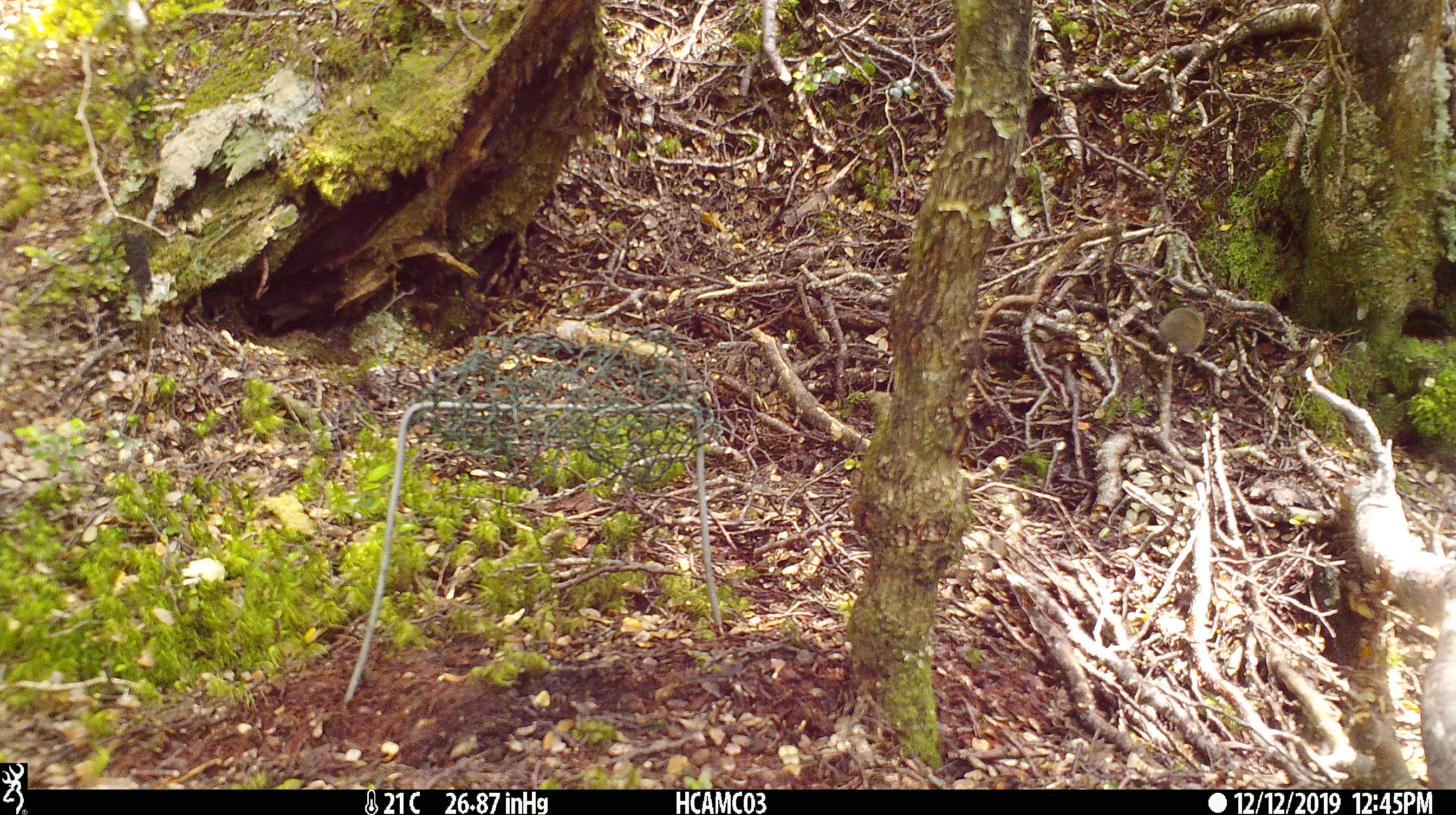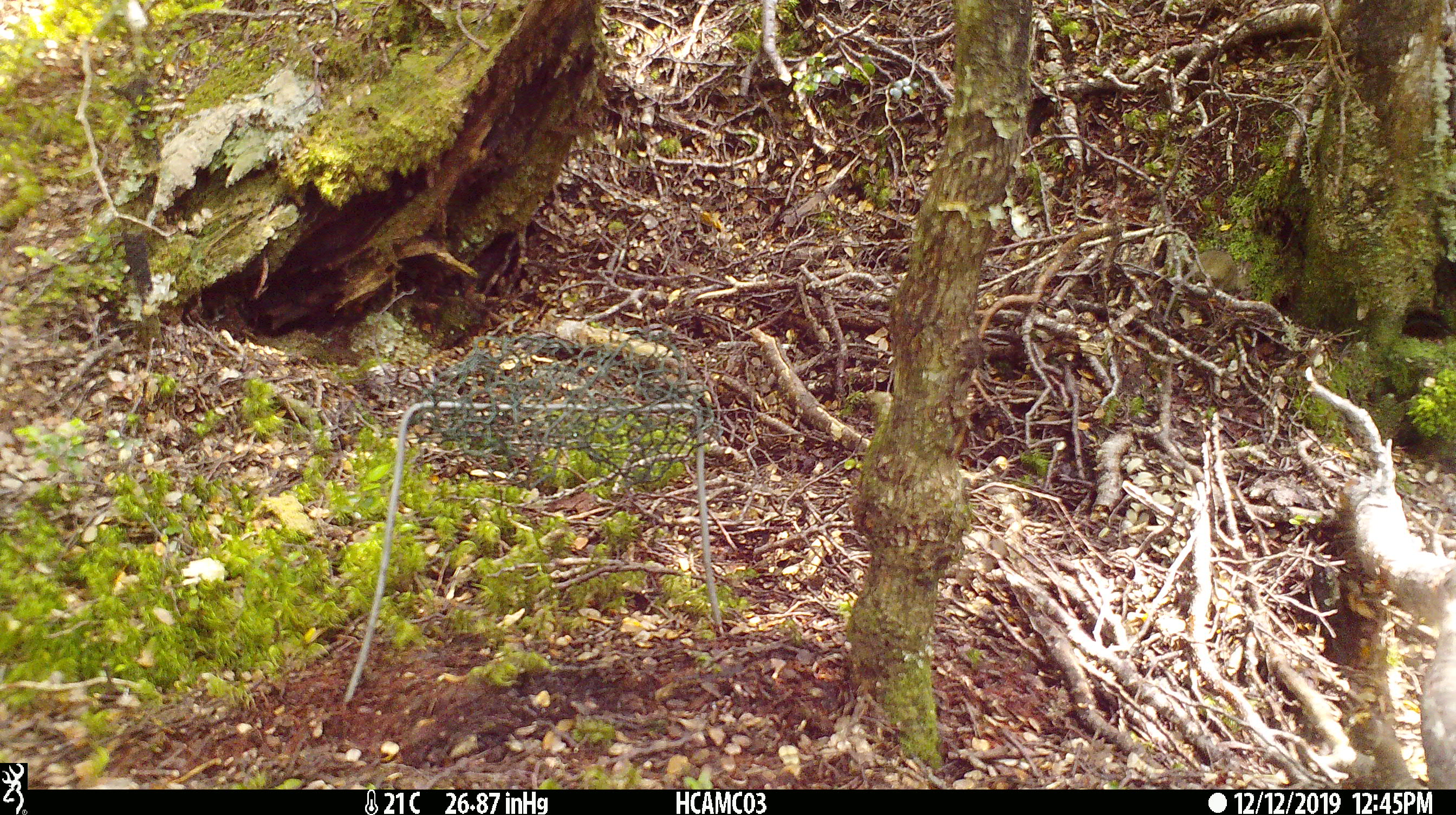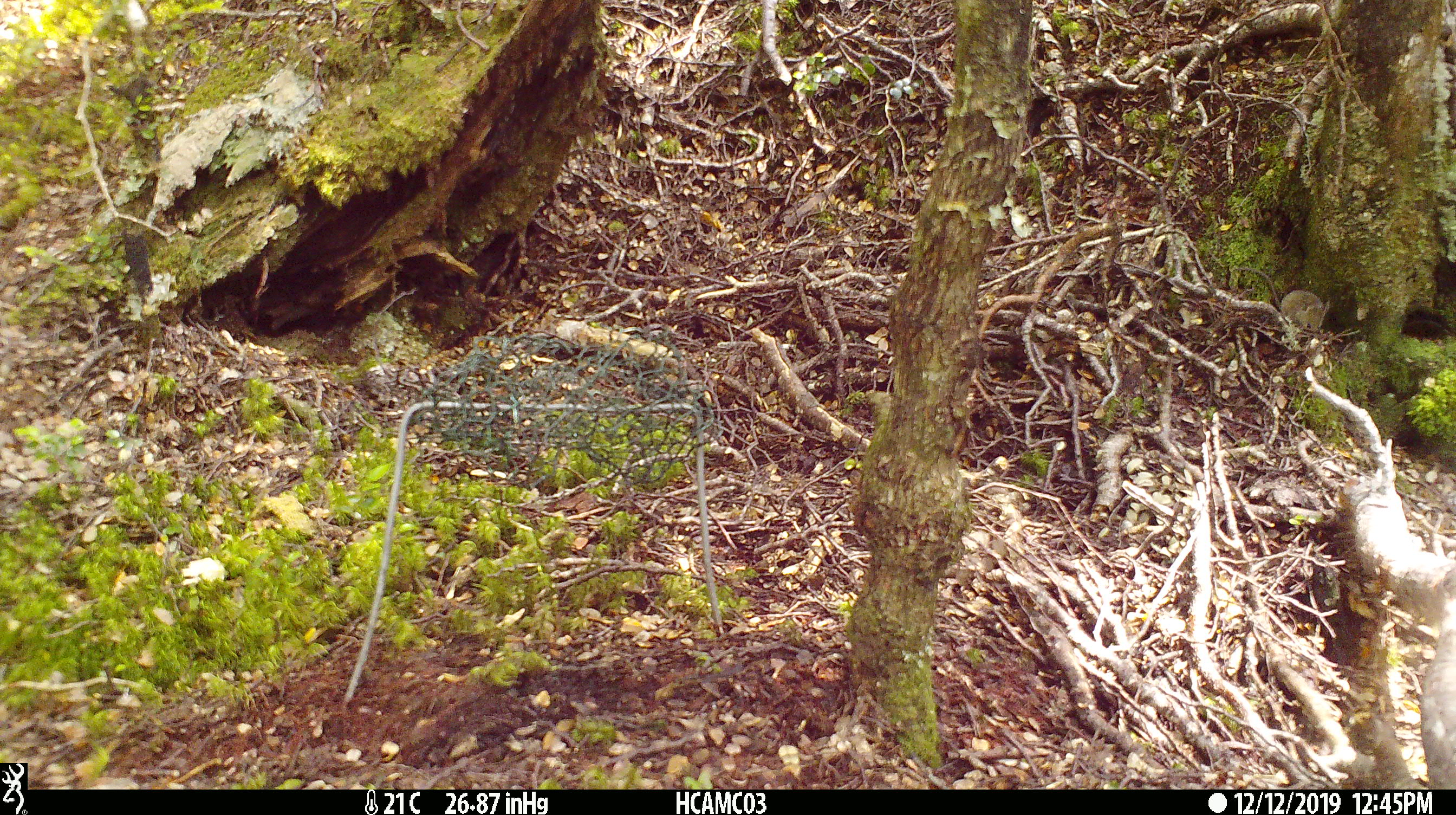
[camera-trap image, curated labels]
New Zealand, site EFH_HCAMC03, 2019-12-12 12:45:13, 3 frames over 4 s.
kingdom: Animalia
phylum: Chordata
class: Mammalia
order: Rodentia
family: Muridae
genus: Mus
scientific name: Mus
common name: mouse